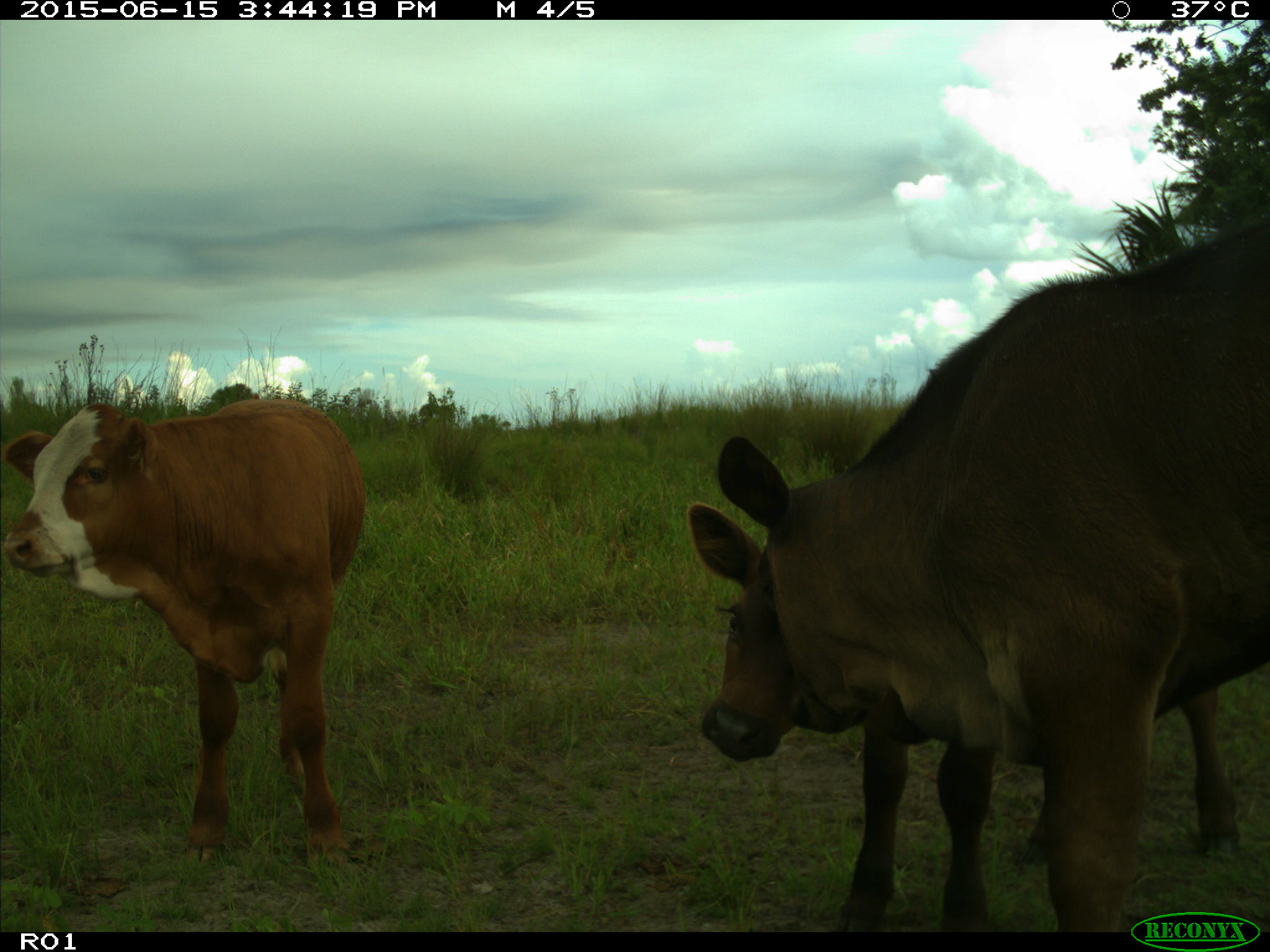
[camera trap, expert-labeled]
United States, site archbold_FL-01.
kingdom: Animalia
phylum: Chordata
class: Mammalia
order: Artiodactyla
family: Bovidae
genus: Bos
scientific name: Bos taurus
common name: domestic cow